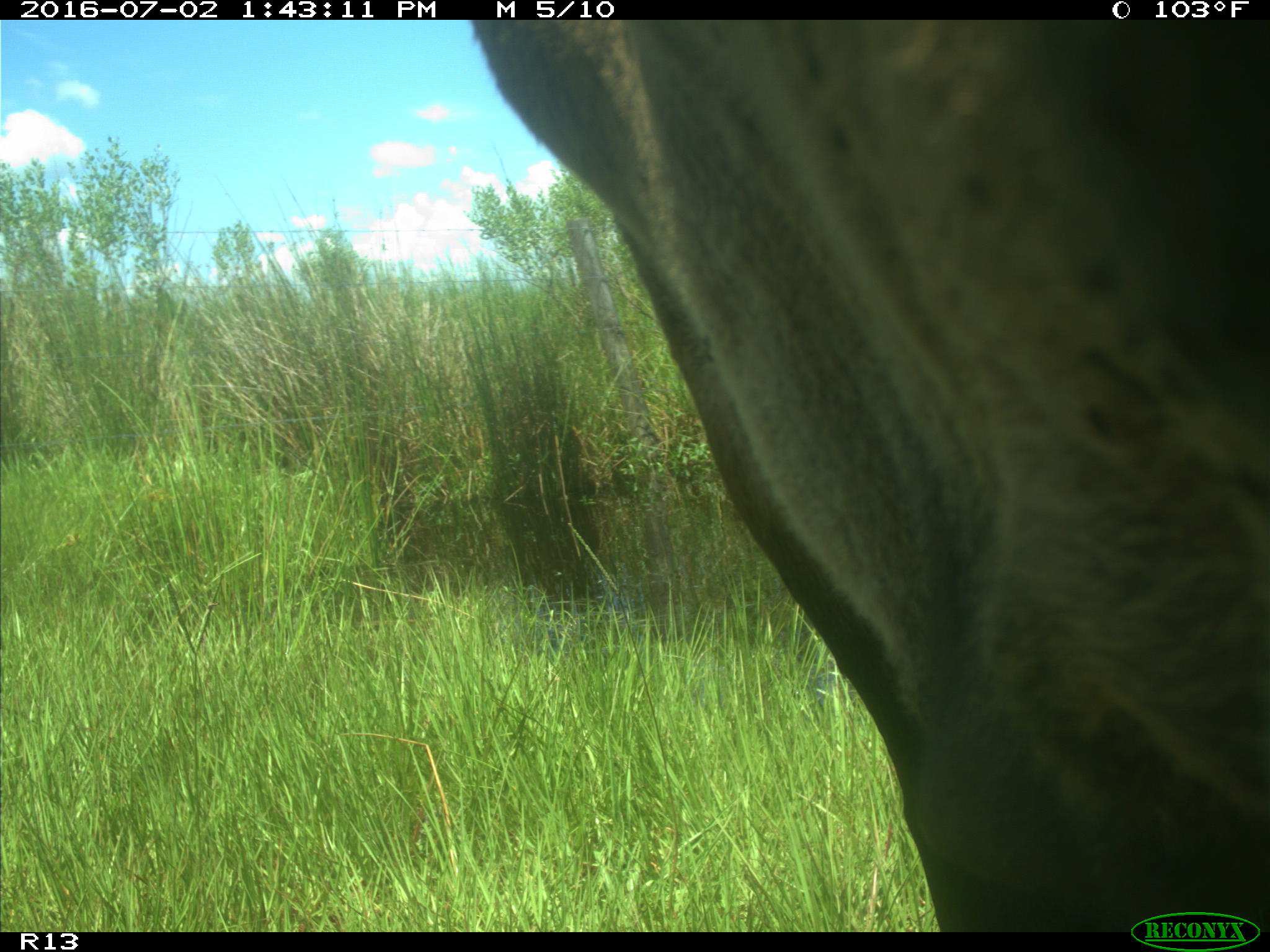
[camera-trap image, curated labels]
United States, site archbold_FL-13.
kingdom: Animalia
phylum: Chordata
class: Mammalia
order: Artiodactyla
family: Bovidae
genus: Bos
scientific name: Bos taurus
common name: domestic cow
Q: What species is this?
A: Bos taurus (domestic cow).